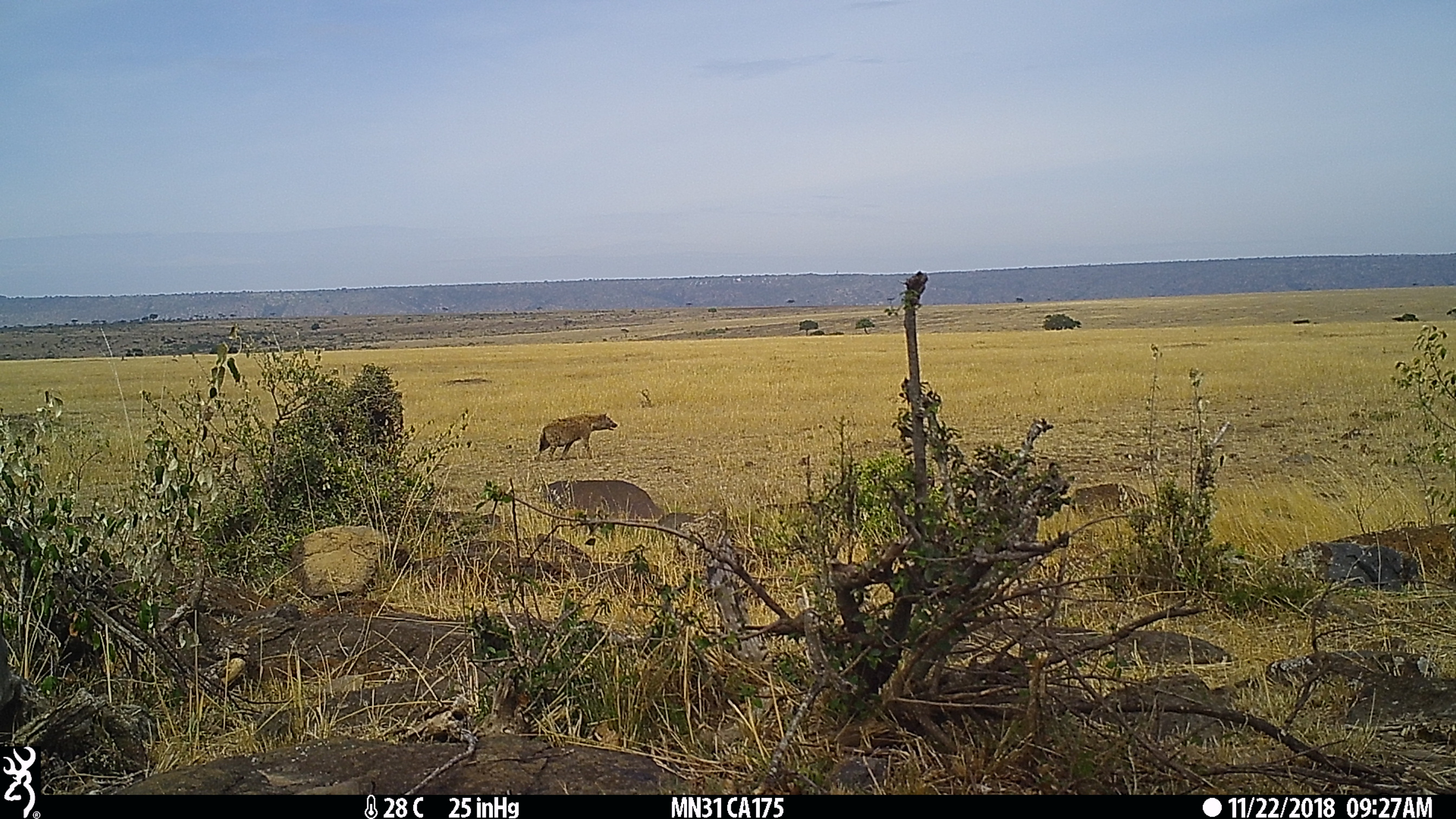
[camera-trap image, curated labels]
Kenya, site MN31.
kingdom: Animalia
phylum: Chordata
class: Mammalia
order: Carnivora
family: Hyaenidae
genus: Crocuta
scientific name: Crocuta crocuta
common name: spotted hyena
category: hyena spotted